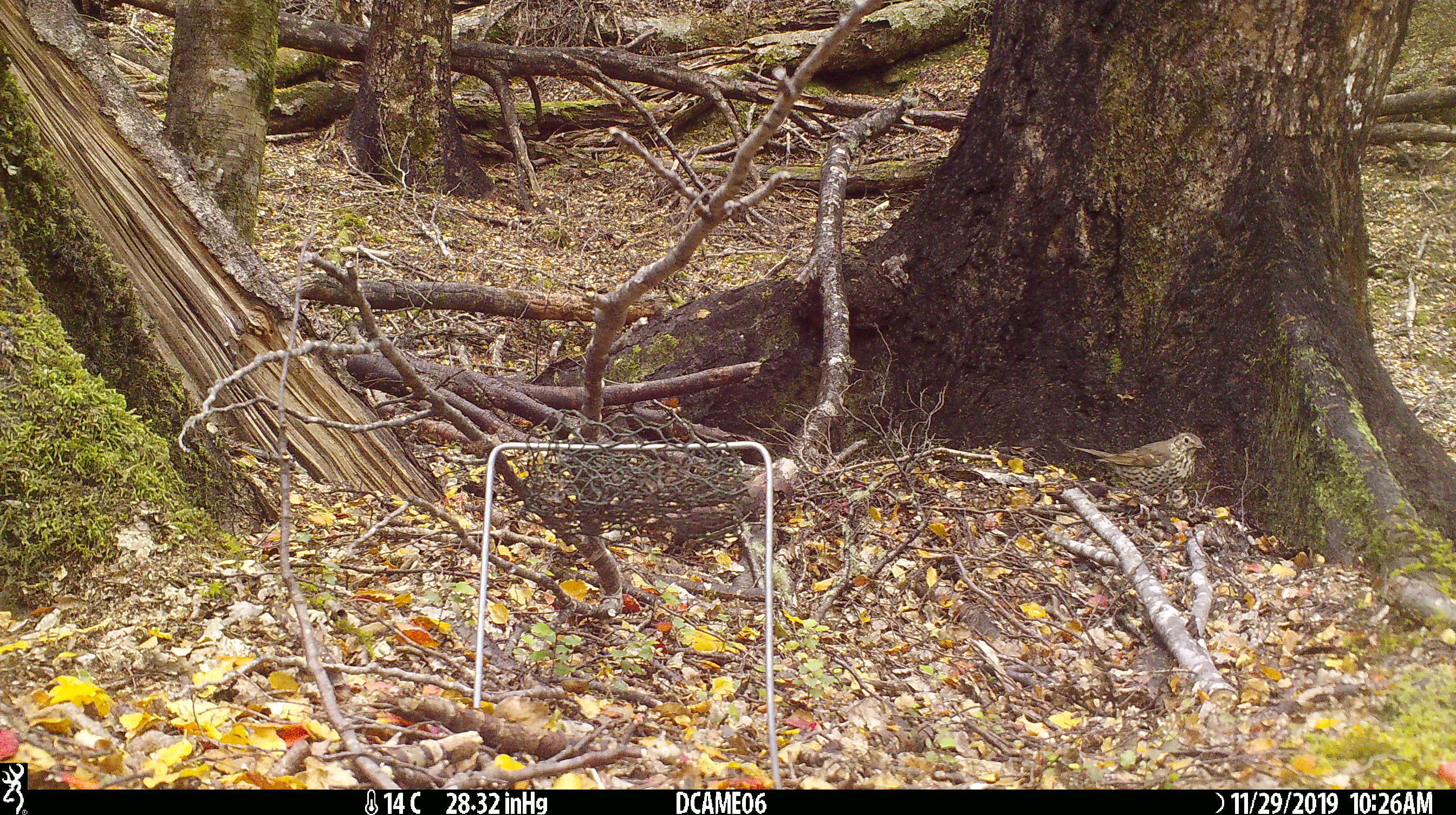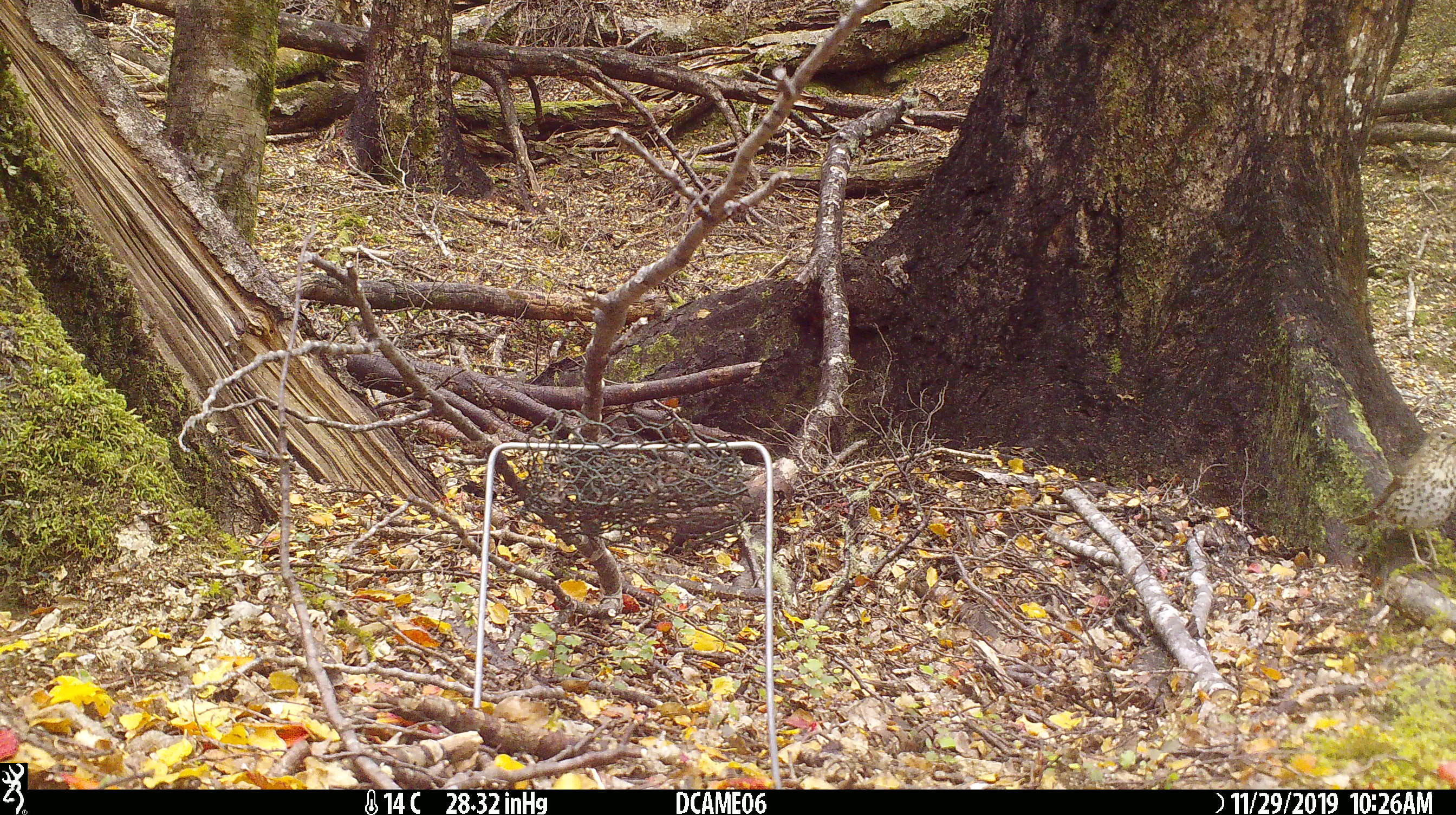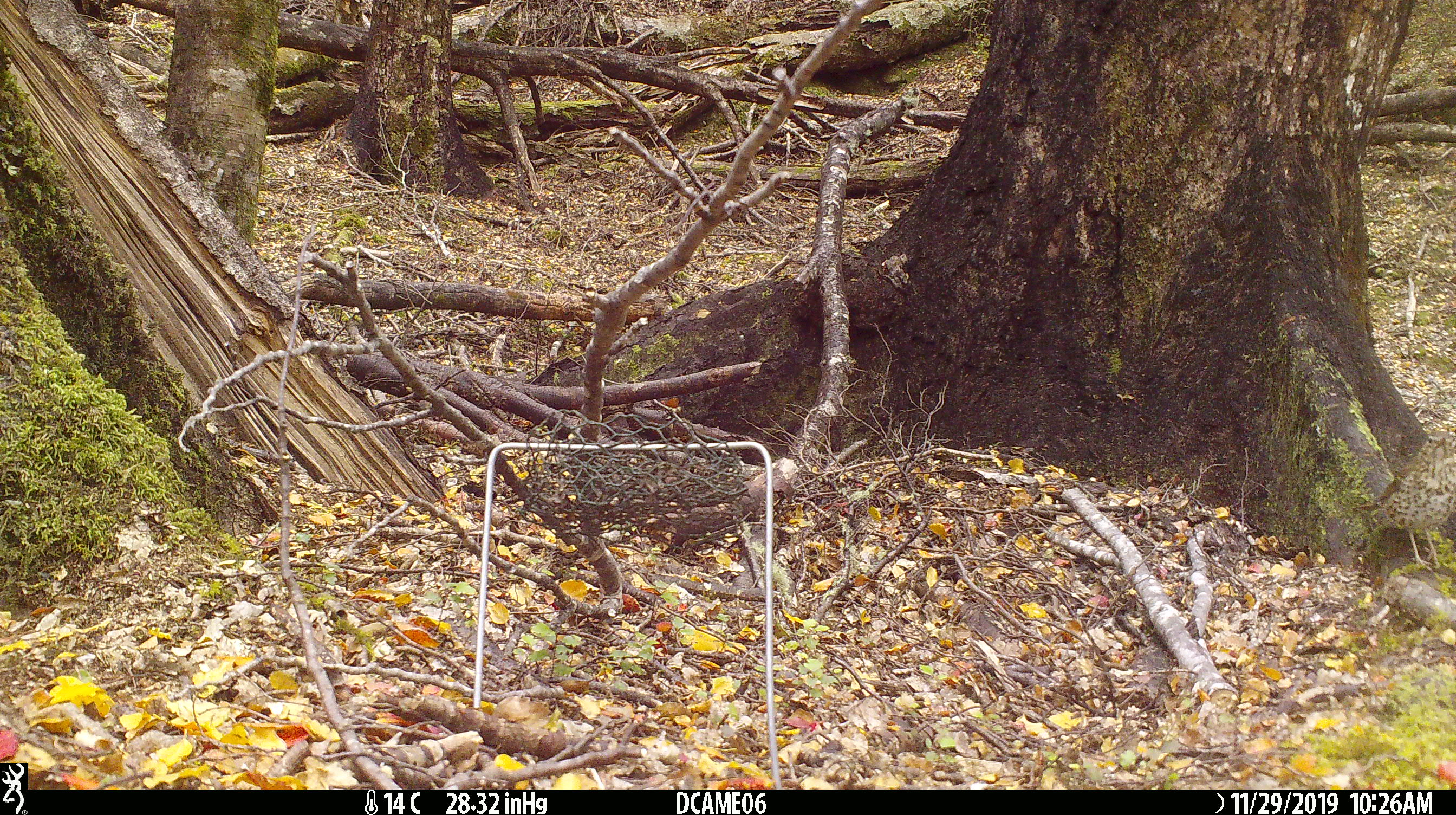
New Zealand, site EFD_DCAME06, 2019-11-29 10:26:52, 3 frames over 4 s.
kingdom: Animalia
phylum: Chordata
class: Aves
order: Passeriformes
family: Turdidae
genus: Turdus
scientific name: Turdus philomelos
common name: song thrush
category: thrush